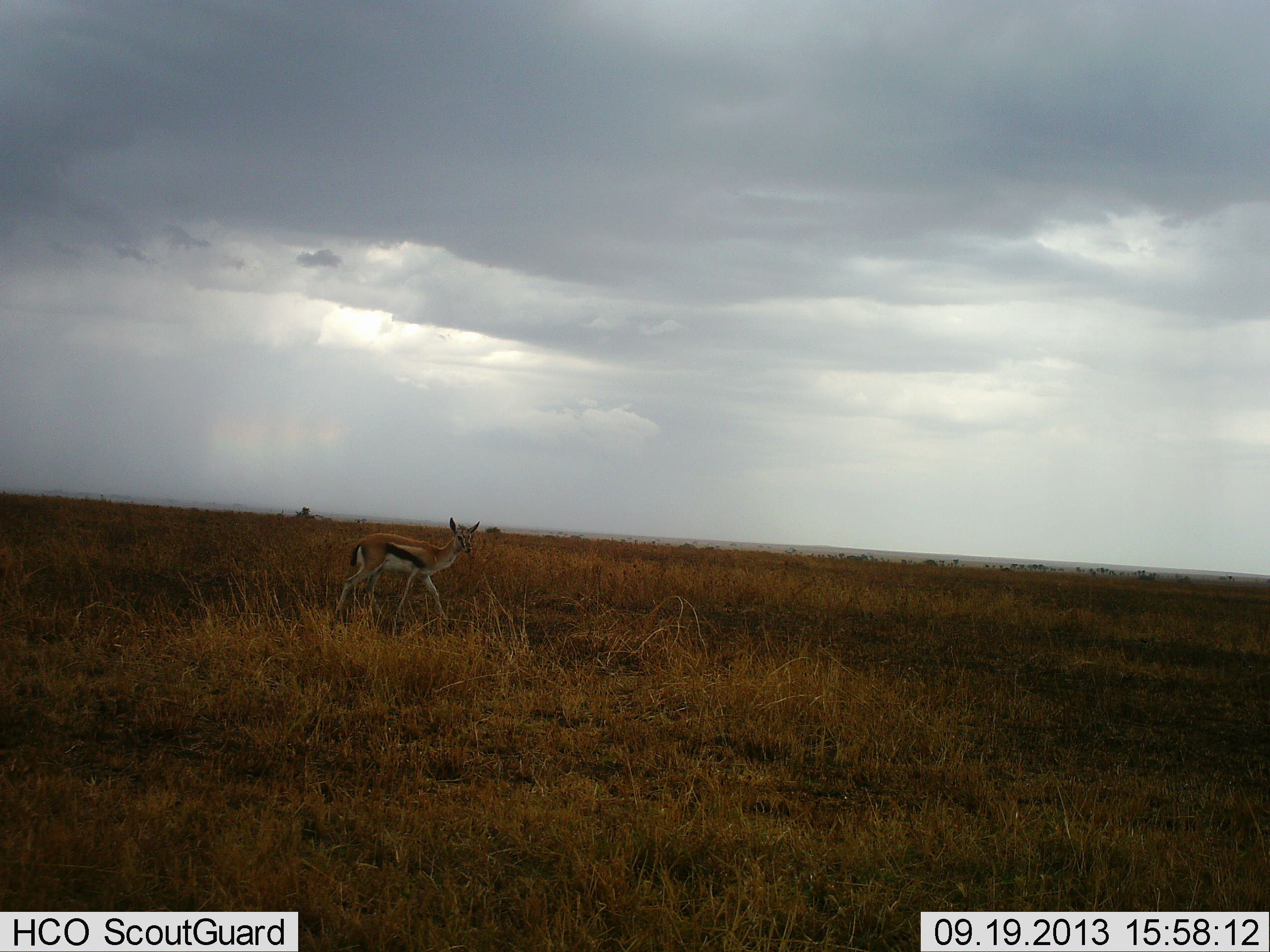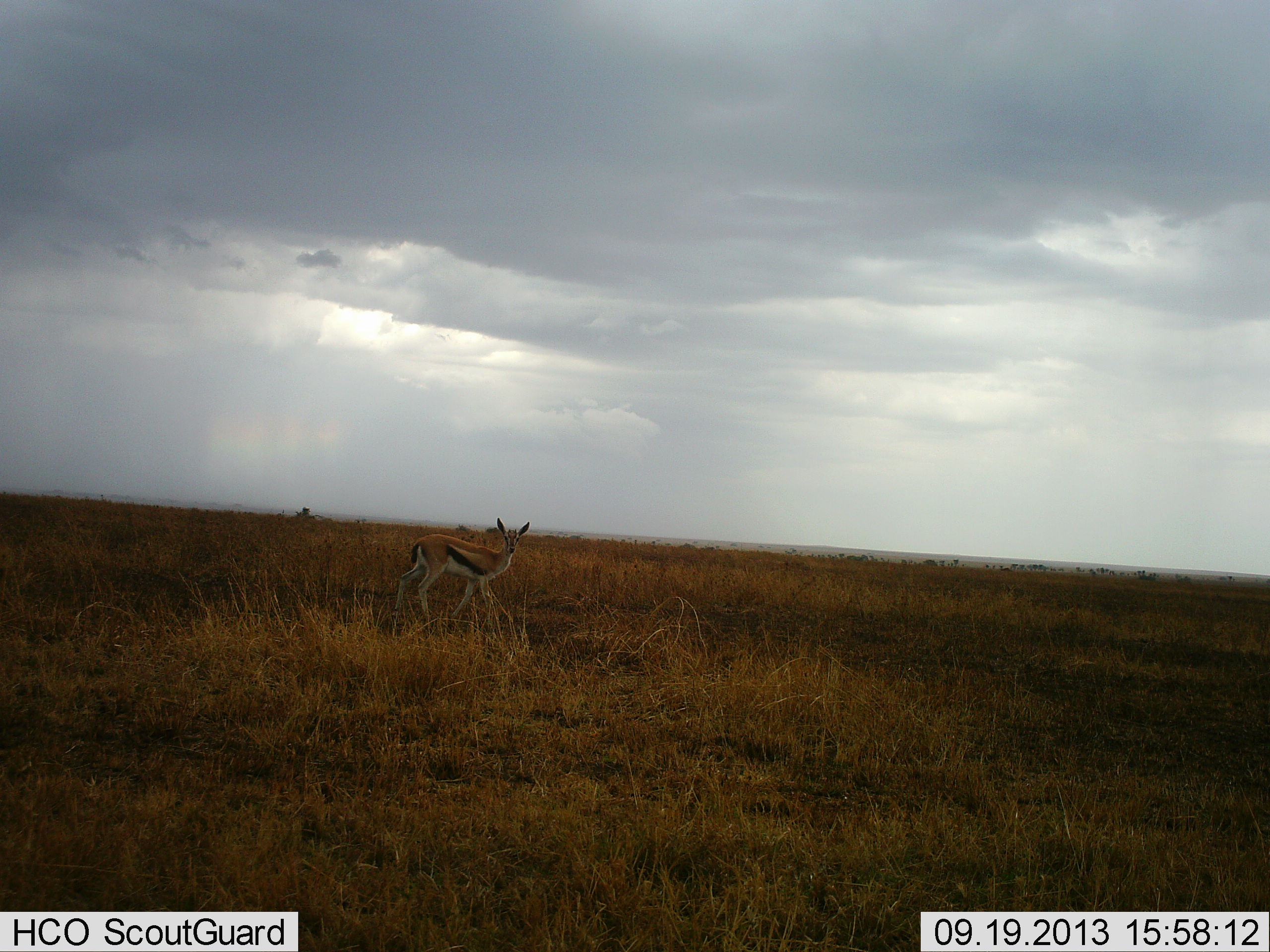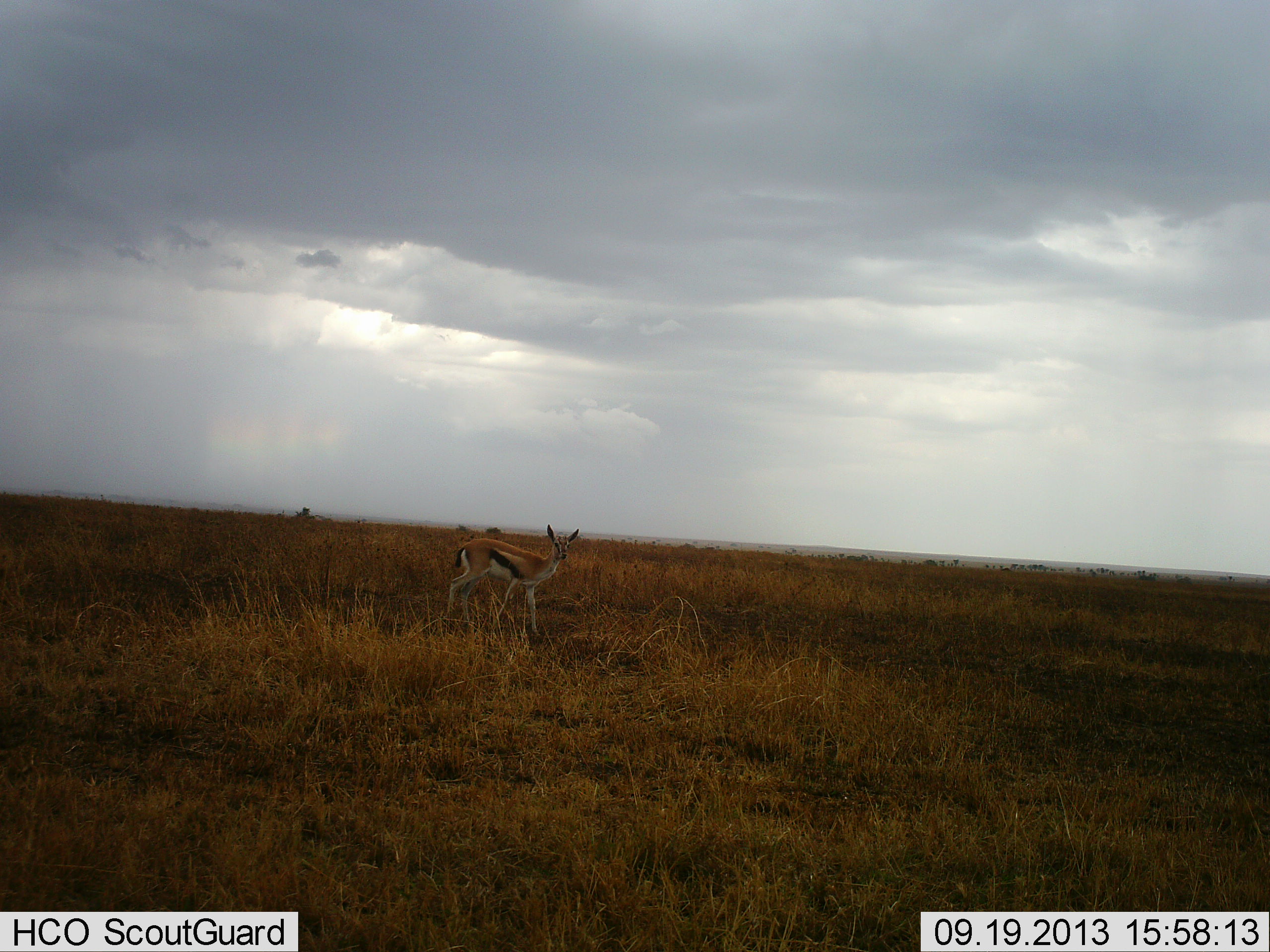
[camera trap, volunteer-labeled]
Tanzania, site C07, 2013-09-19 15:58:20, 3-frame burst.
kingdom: Animalia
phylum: Chordata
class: Mammalia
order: Artiodactyla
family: Bovidae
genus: Eudorcas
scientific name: Eudorcas thomsonii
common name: thomson's gazelle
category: gazellethomsons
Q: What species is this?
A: Gazellethomsons (thomson's gazelle) (Eudorcas thomsonii).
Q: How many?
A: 1.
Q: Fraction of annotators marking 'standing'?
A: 15%.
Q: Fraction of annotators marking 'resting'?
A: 0%.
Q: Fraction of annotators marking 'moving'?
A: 85%.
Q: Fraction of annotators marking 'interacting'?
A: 0%.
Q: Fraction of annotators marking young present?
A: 7%.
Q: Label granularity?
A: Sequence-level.